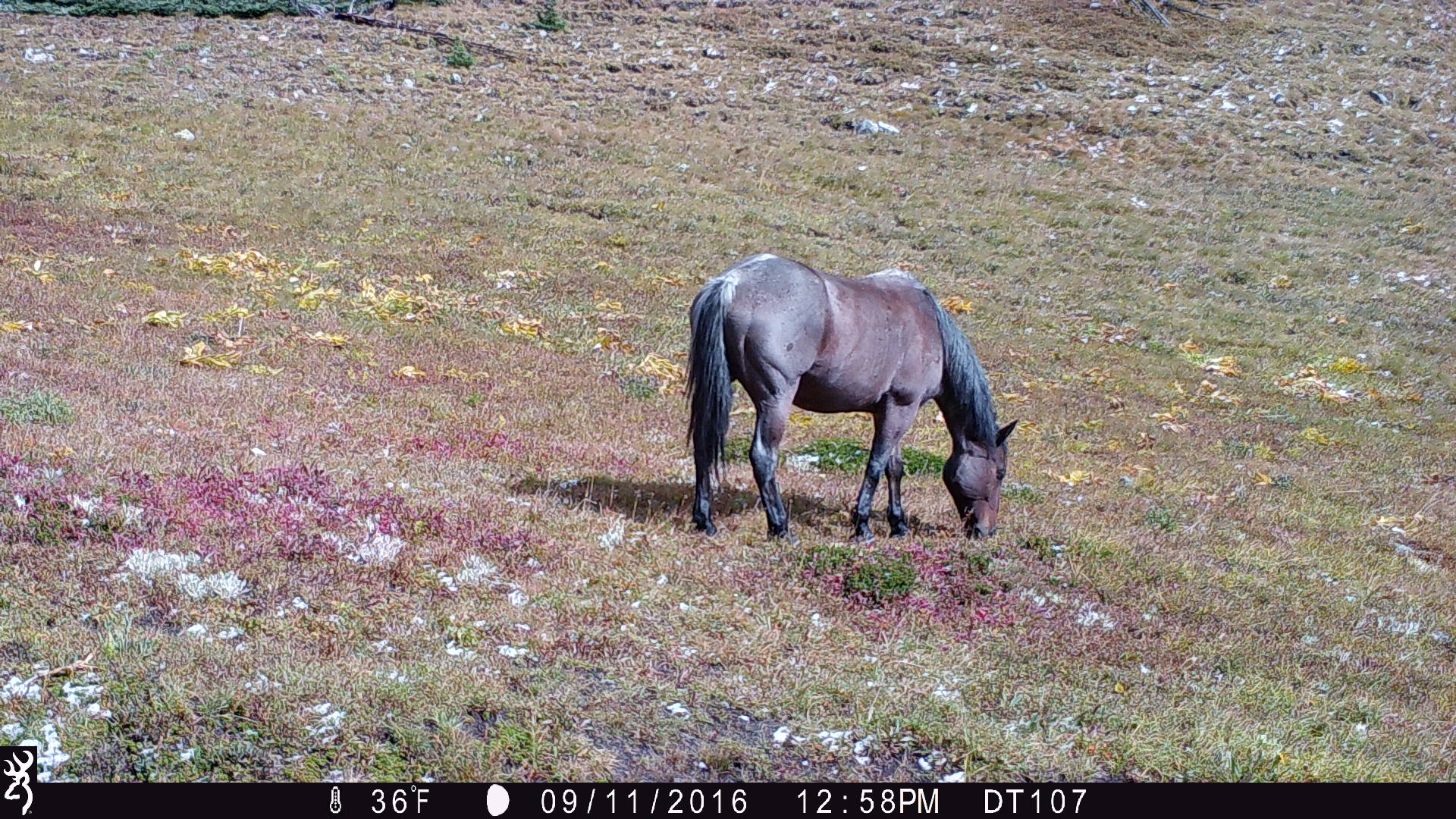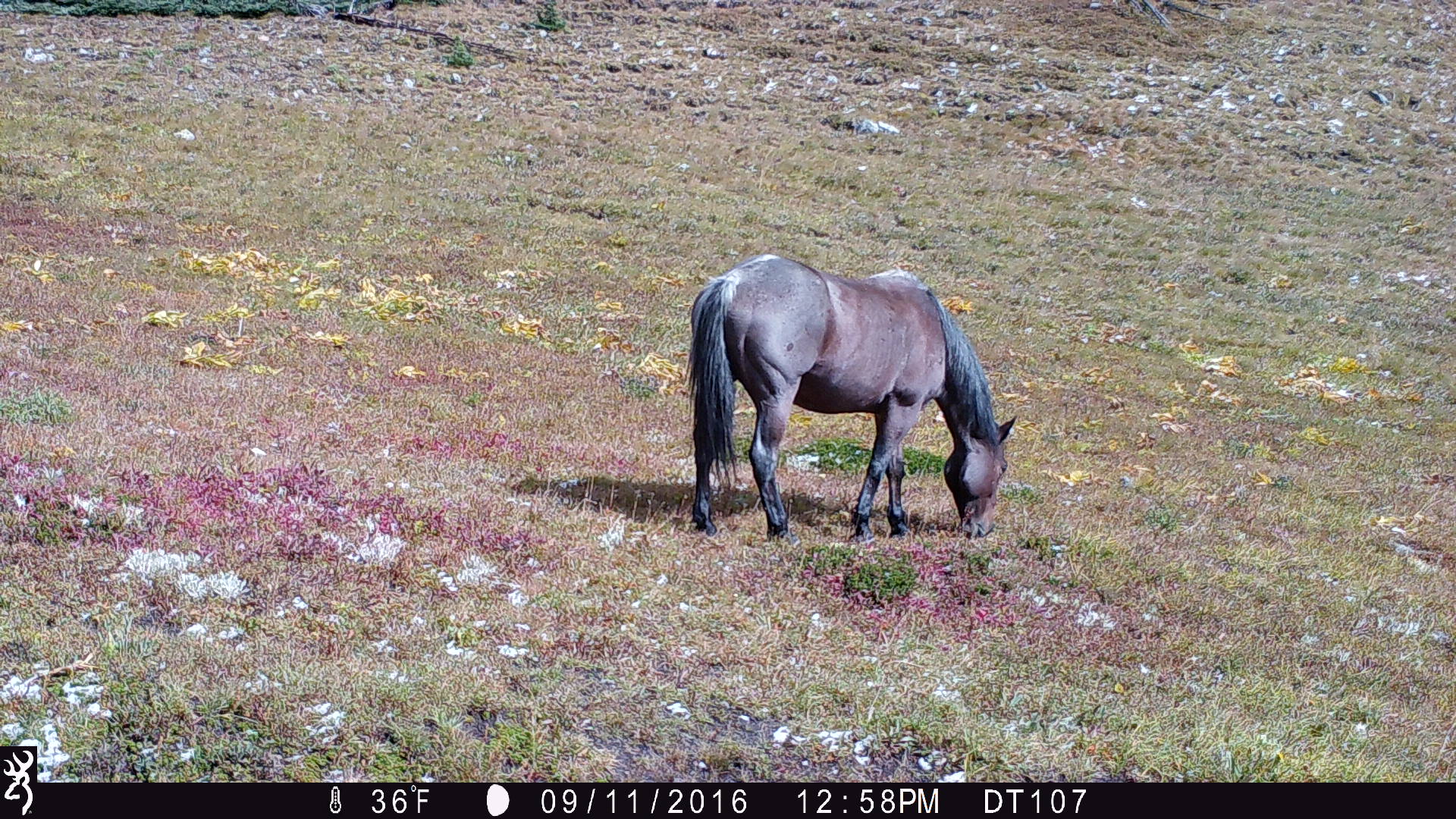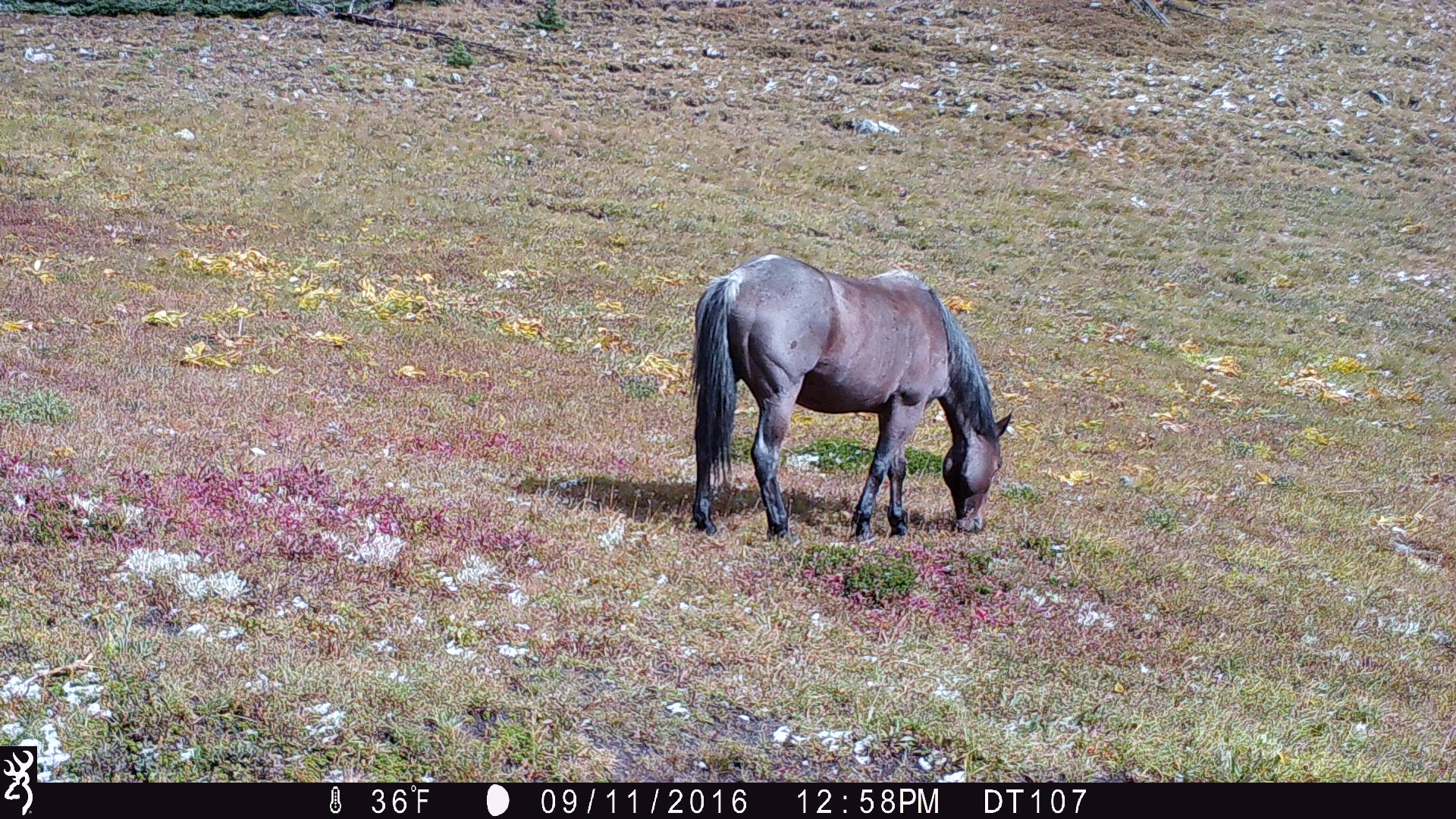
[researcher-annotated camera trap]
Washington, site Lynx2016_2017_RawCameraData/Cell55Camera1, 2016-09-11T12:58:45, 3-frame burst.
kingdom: Animalia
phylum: Chordata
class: Mammalia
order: Perissodactyla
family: Equidae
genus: Equus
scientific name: Equus caballus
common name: domestic horse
Domestic horse (Equus caballus). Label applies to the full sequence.